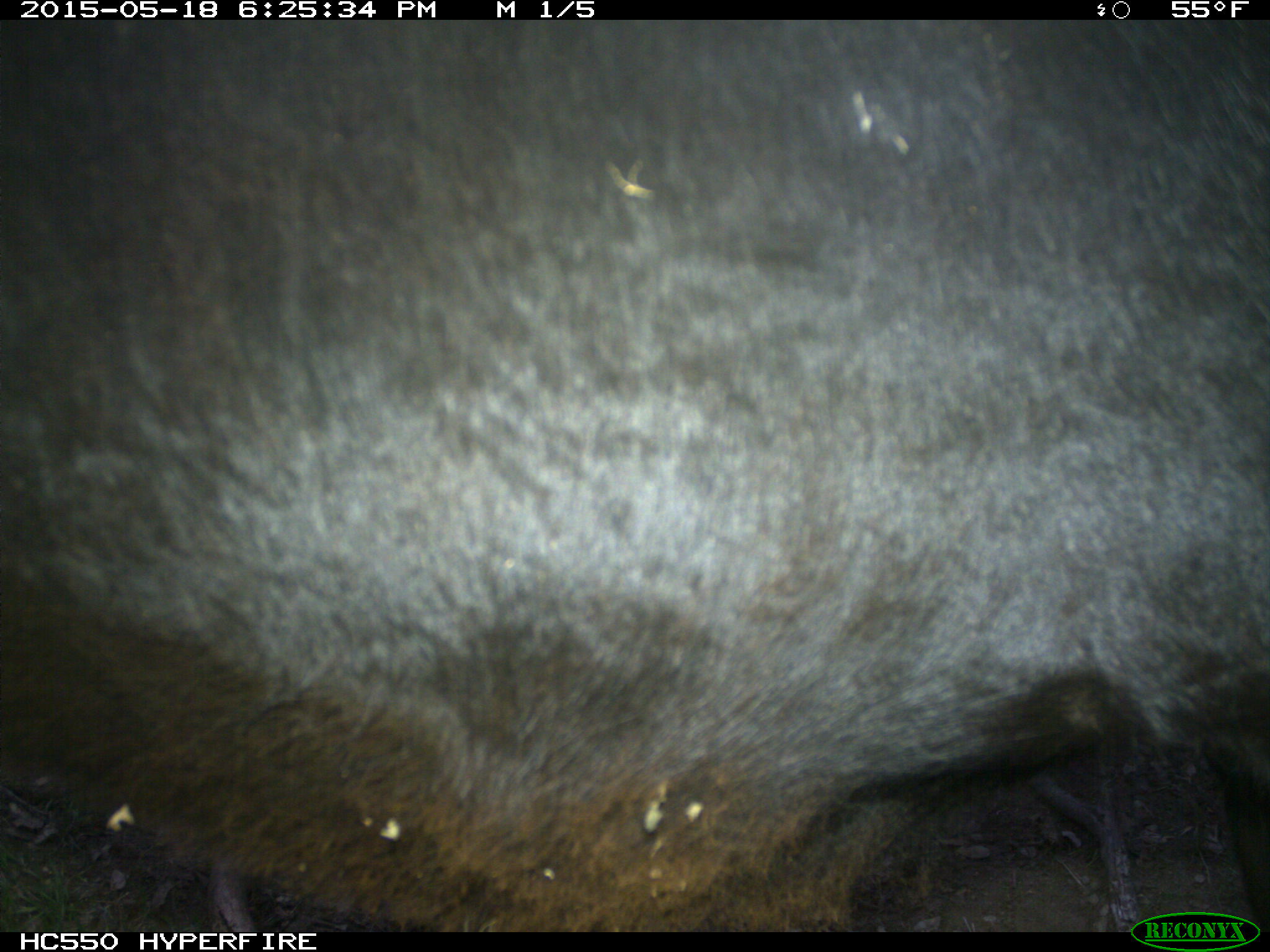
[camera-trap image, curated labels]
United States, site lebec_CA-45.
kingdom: Animalia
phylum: Chordata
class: Mammalia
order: Artiodactyla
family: Bovidae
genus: Bos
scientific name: Bos taurus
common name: domestic cow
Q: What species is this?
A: Bos taurus (domestic cow).